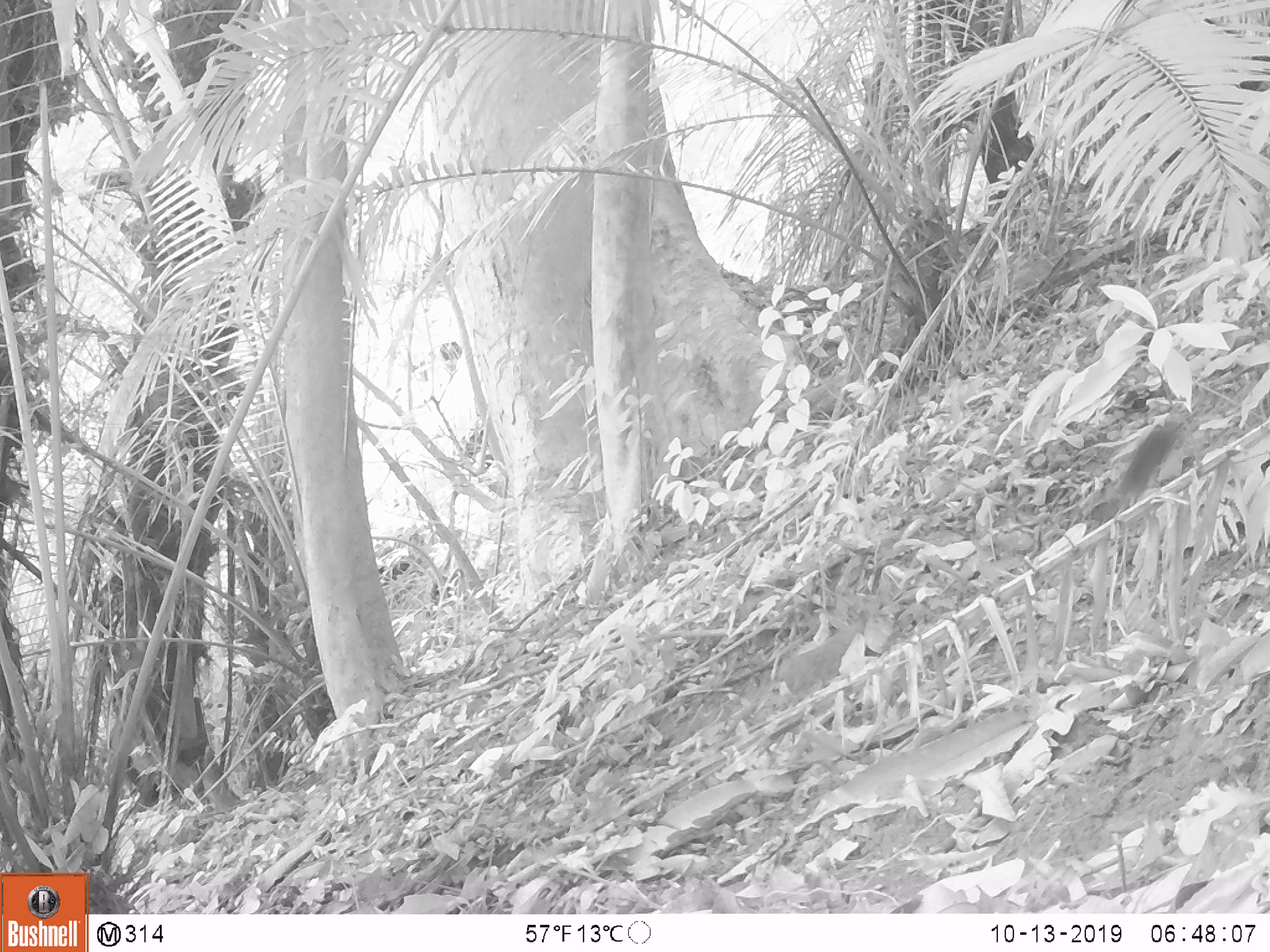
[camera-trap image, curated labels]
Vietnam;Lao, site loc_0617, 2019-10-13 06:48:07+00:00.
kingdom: Animalia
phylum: Chordata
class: Mammalia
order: Rodentia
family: Sciuridae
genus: Dremomys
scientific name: Dremomys rufigenis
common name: red-cheeked squirrel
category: red cheeked squirrel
Red cheeked squirrel (red-cheeked squirrel) (Dremomys rufigenis). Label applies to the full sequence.